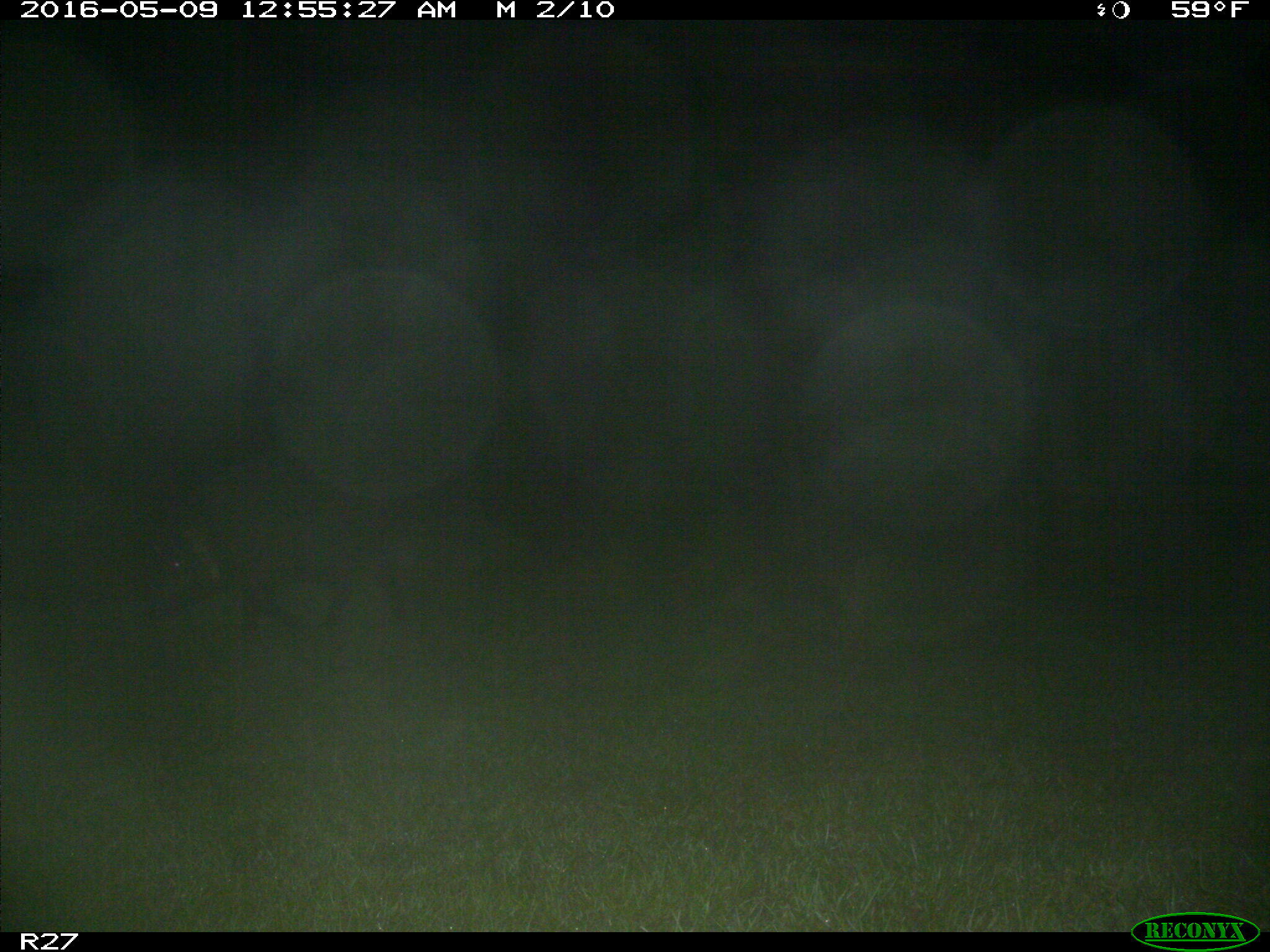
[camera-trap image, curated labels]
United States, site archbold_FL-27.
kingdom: Animalia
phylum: Chordata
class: Mammalia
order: Artiodactyla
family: Suidae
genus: Sus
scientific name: Sus scrofa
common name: wild boar